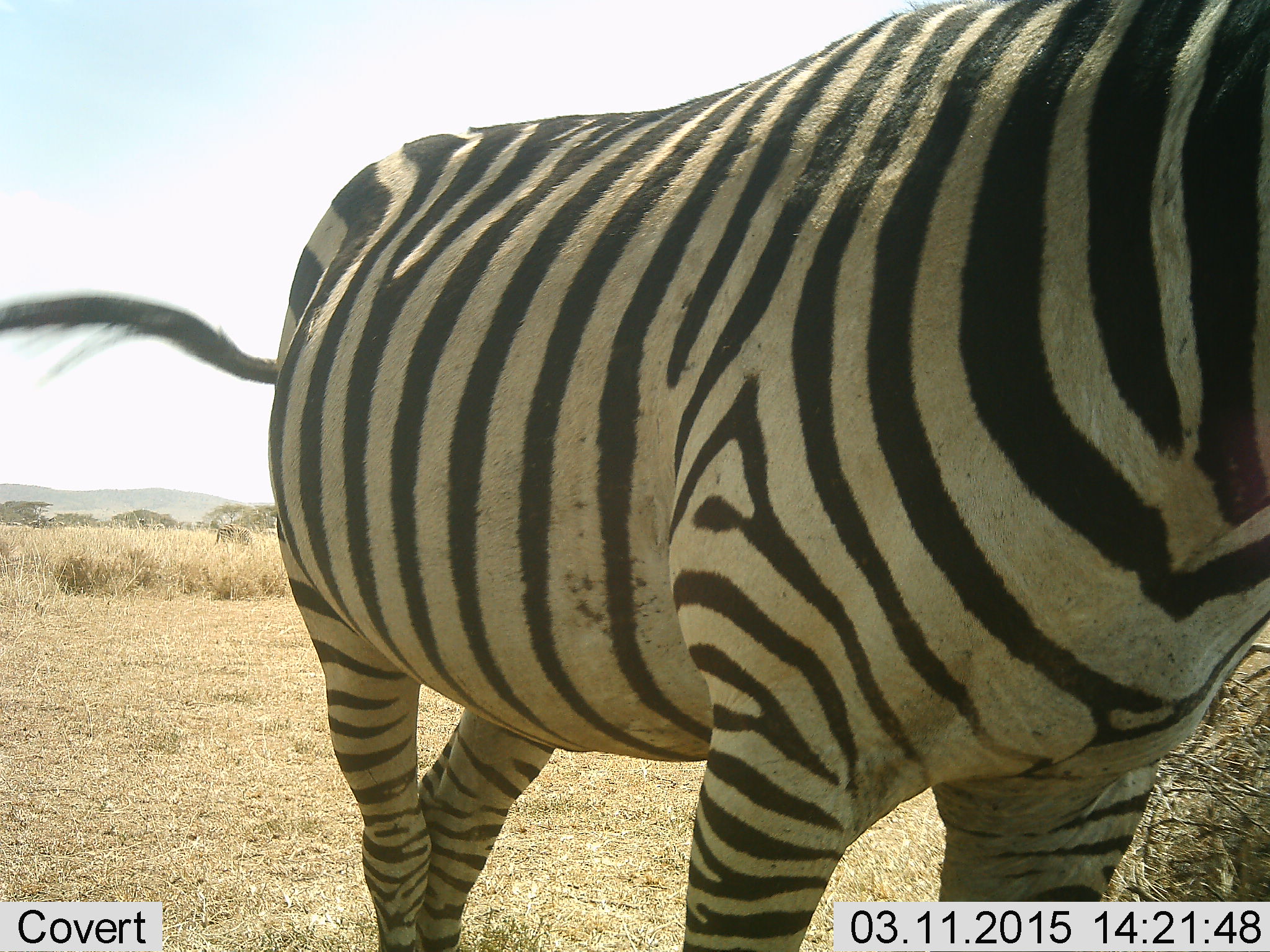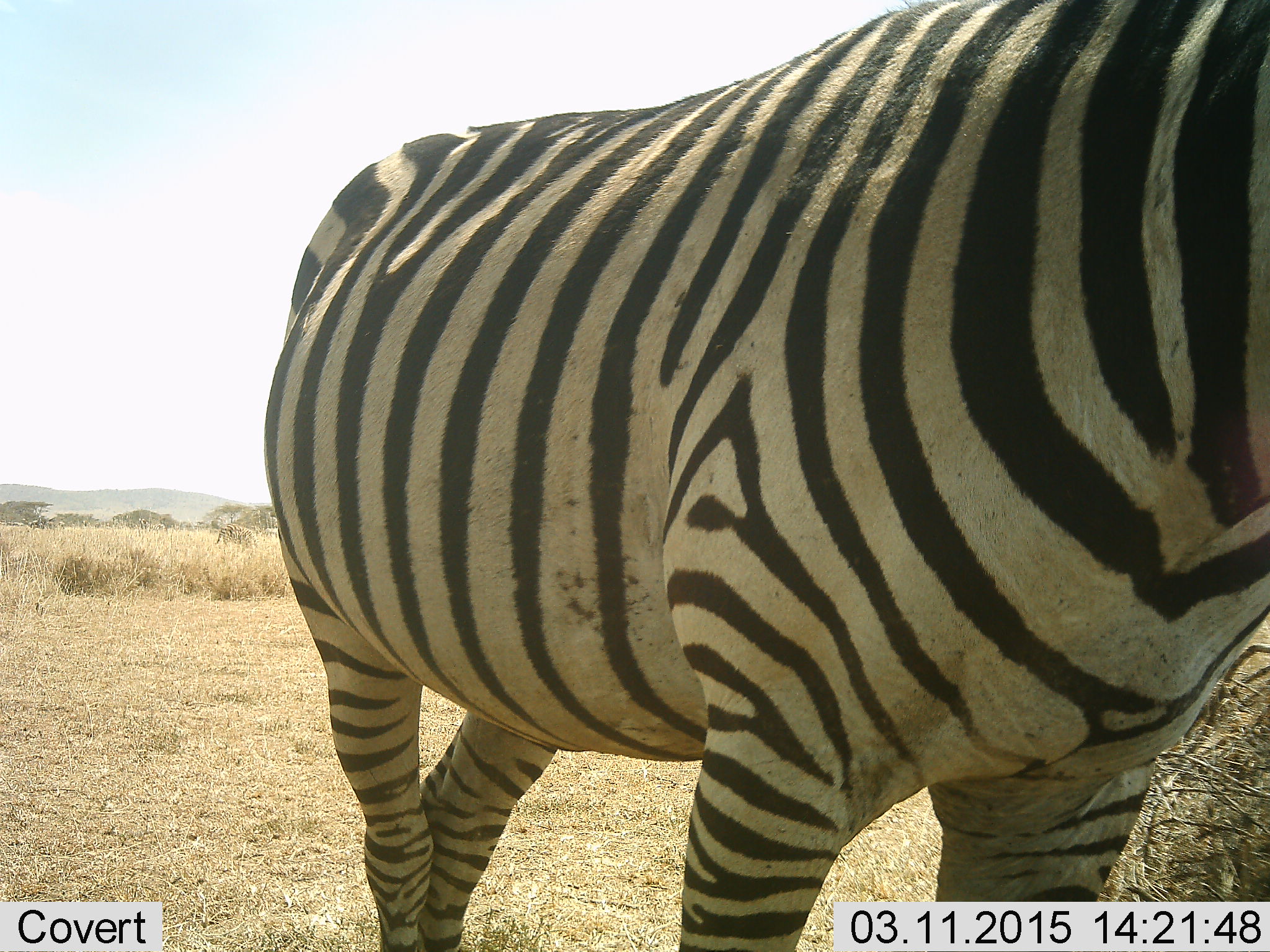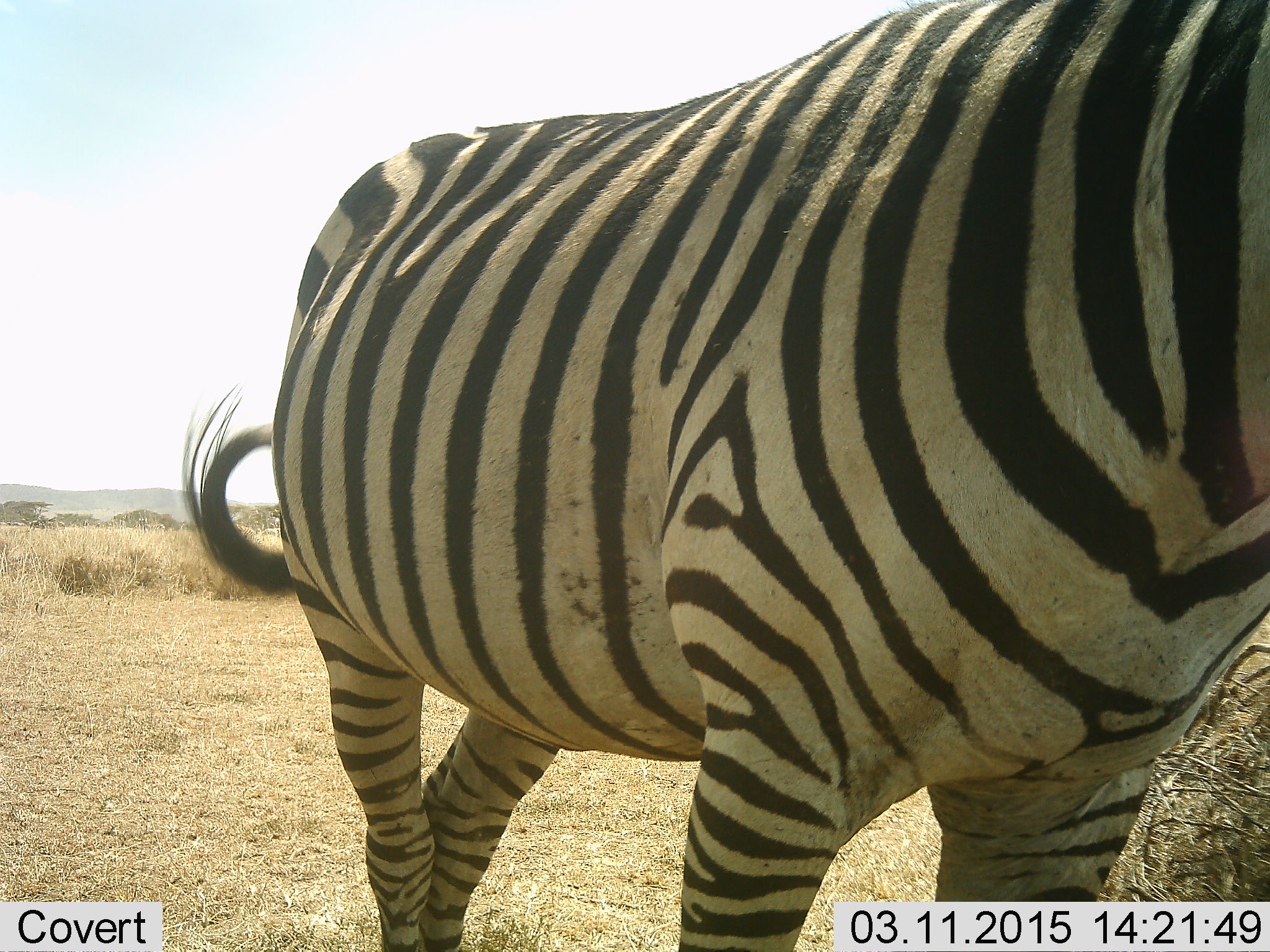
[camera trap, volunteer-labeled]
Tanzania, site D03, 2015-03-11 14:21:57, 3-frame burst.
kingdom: Animalia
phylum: Chordata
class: Mammalia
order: Perissodactyla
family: Equidae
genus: Equus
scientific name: Equus quagga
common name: plains zebra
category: zebra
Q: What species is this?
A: Zebra (plains zebra) (Equus quagga).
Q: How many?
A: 1.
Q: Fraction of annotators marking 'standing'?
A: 91%.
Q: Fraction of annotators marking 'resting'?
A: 0%.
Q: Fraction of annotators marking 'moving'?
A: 9%.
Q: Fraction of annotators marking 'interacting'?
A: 0%.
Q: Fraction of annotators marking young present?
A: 0%.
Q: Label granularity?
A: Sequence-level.